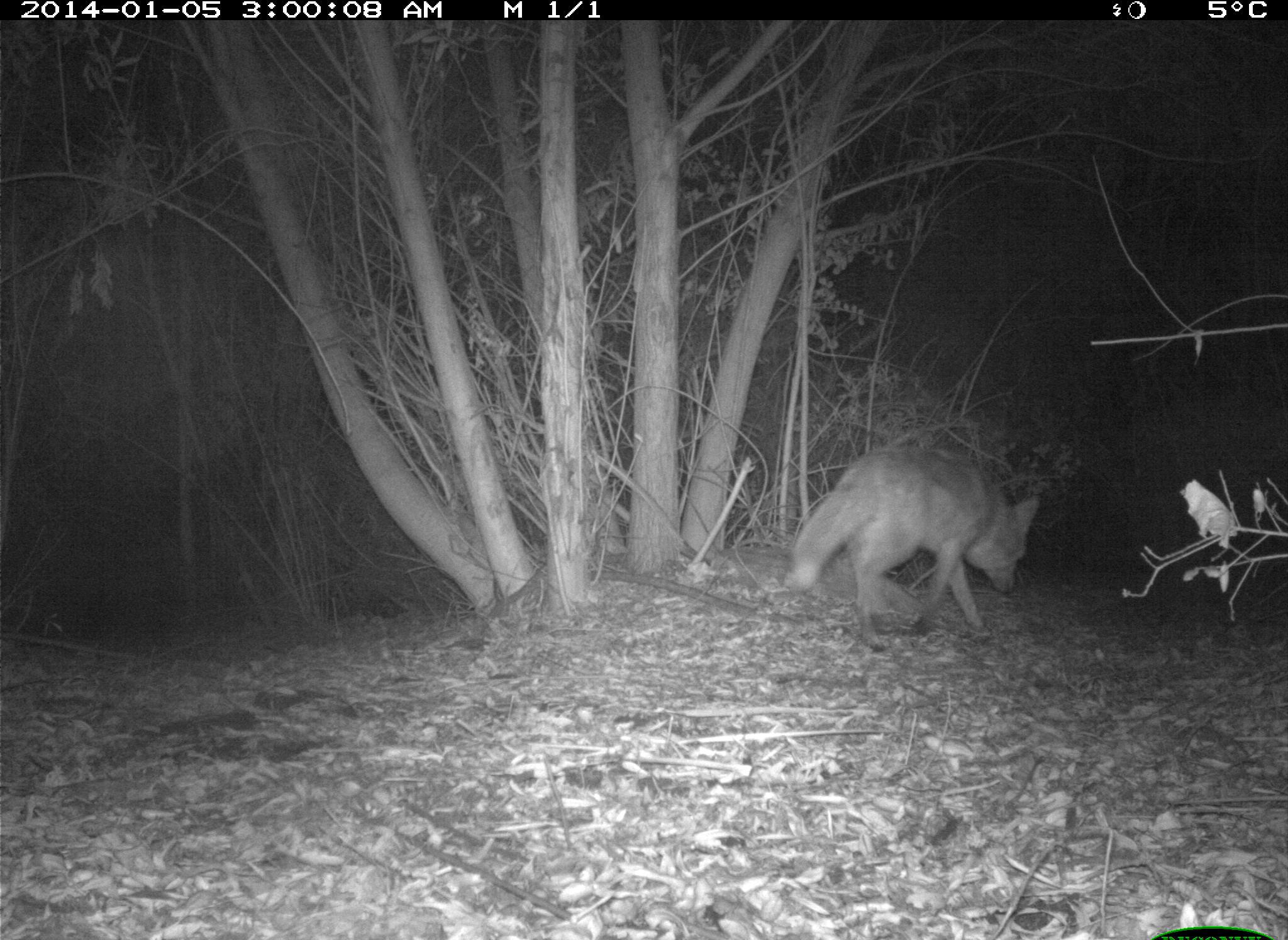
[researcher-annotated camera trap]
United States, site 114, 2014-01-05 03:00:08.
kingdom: Animalia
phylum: Chordata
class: Mammalia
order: Carnivora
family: Canidae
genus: Canis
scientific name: Canis latrans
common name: coyote